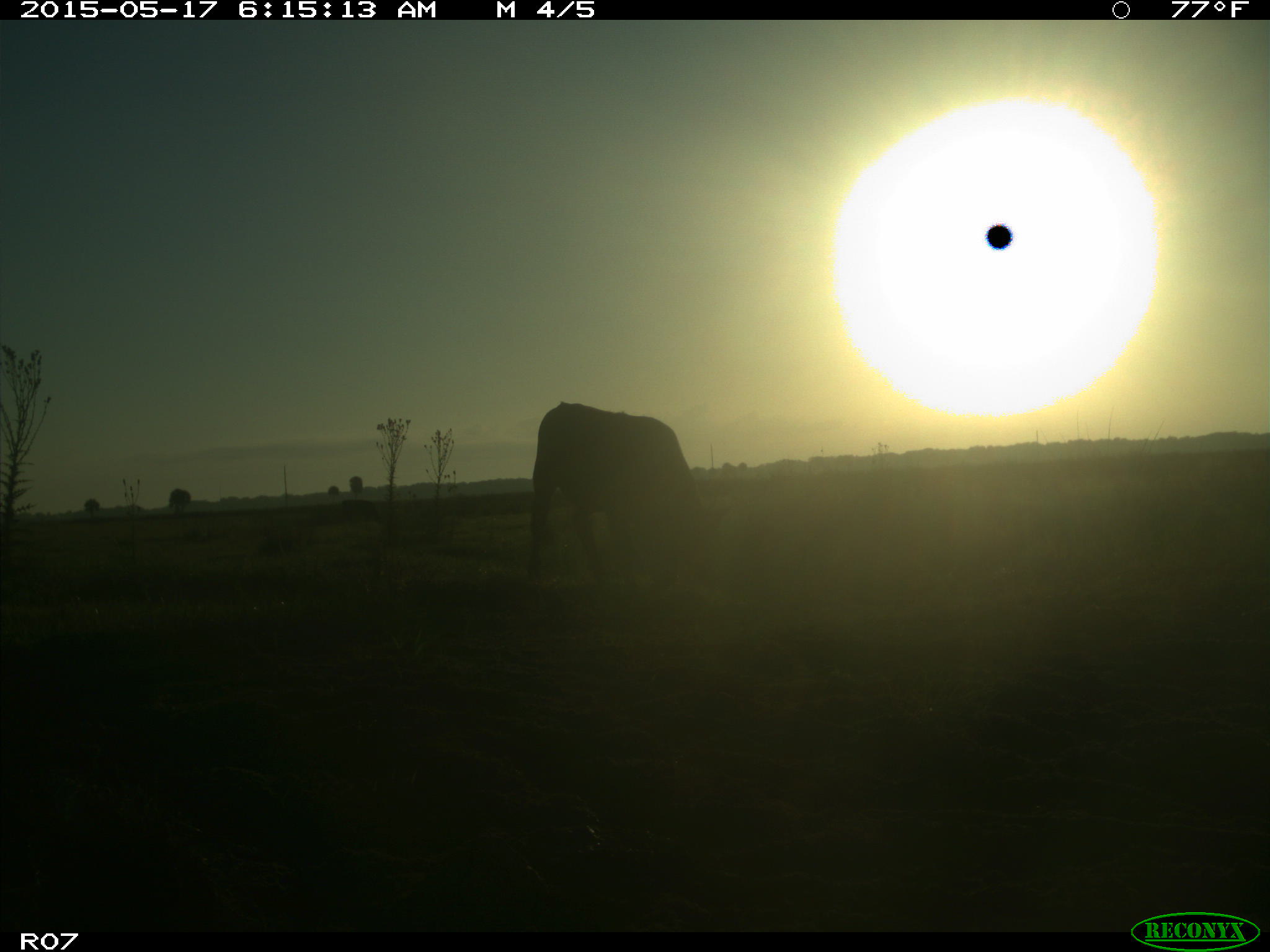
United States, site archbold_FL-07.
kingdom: Animalia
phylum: Chordata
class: Mammalia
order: Artiodactyla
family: Bovidae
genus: Bos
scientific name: Bos taurus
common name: domestic cow